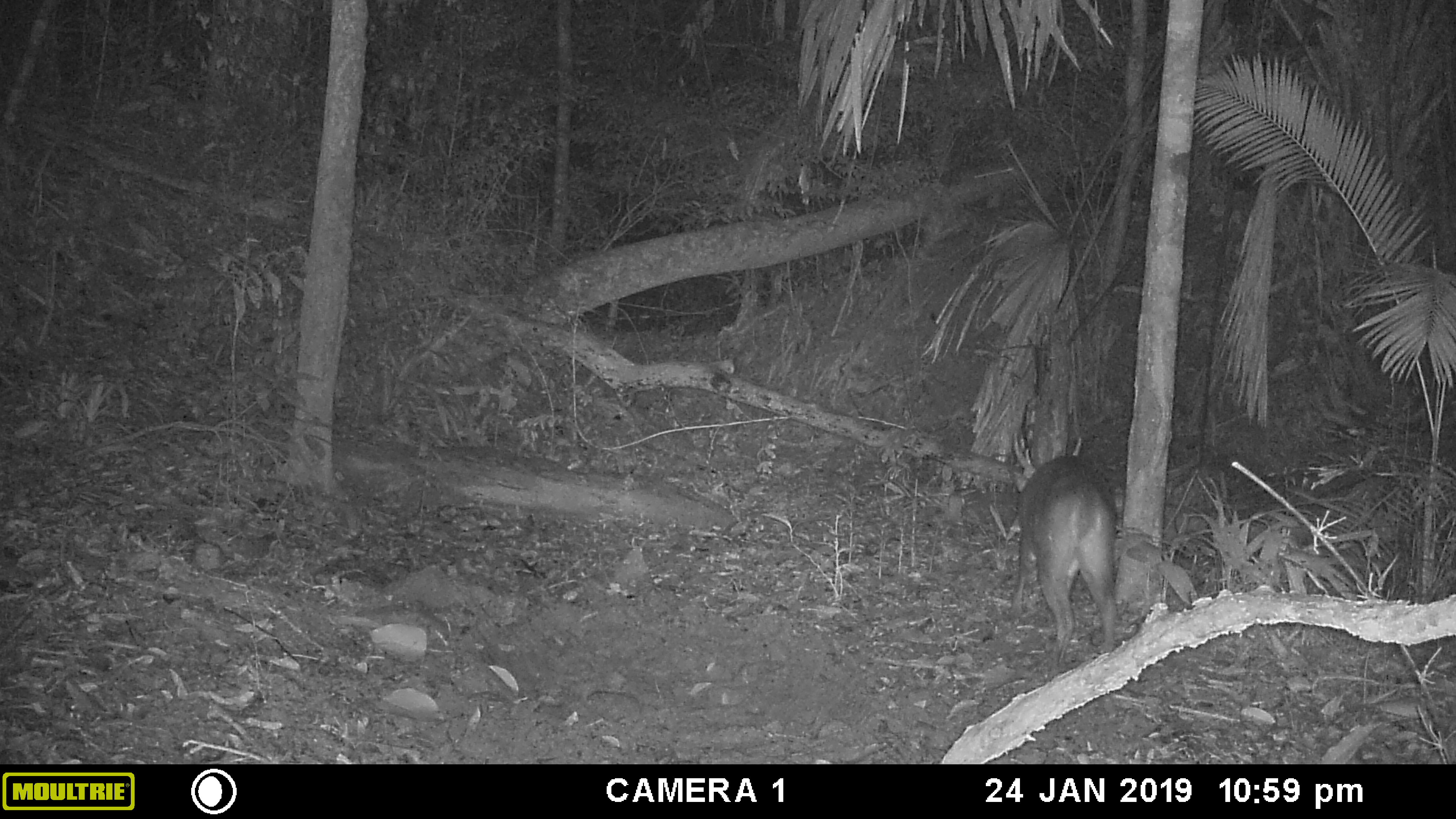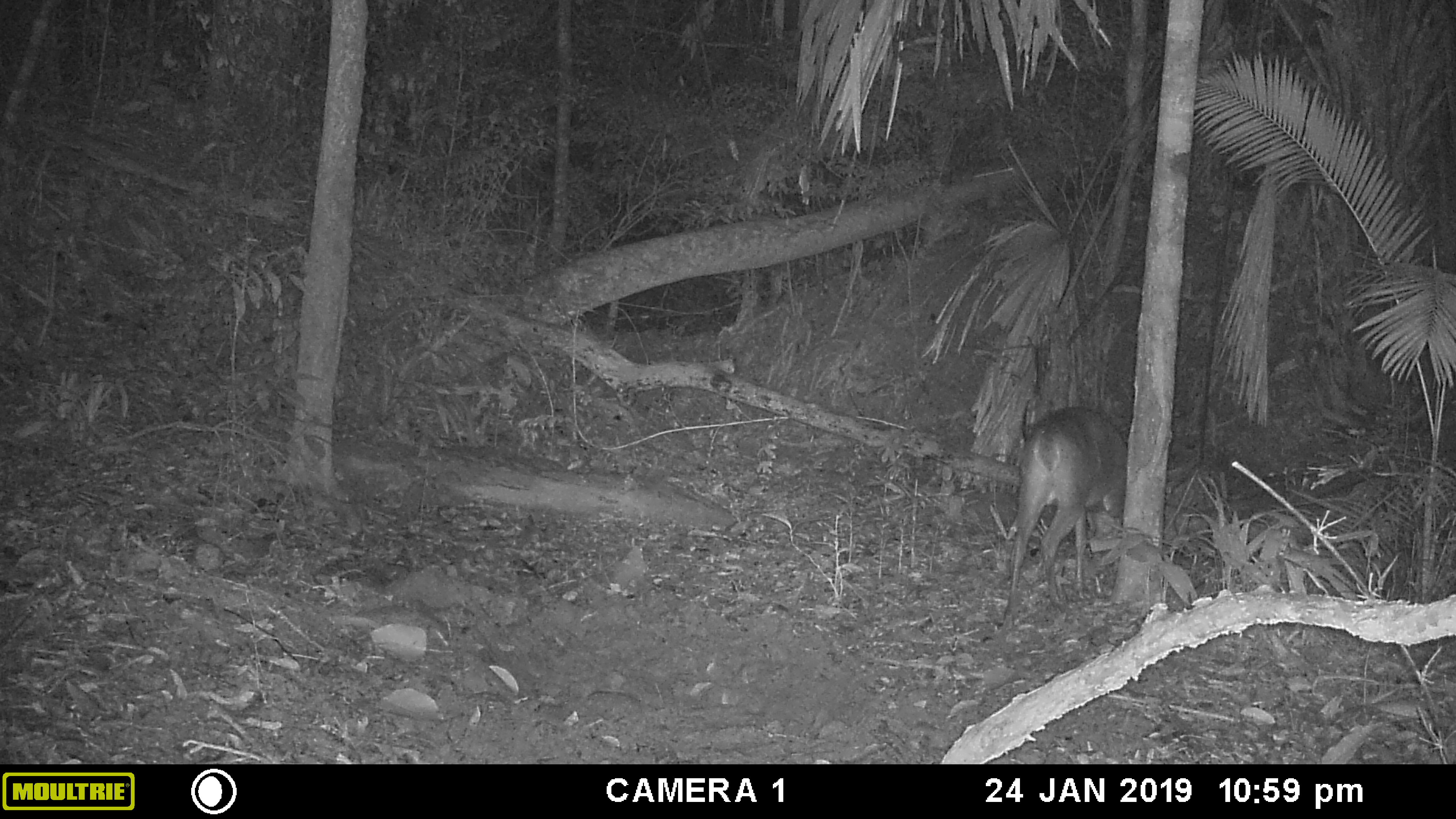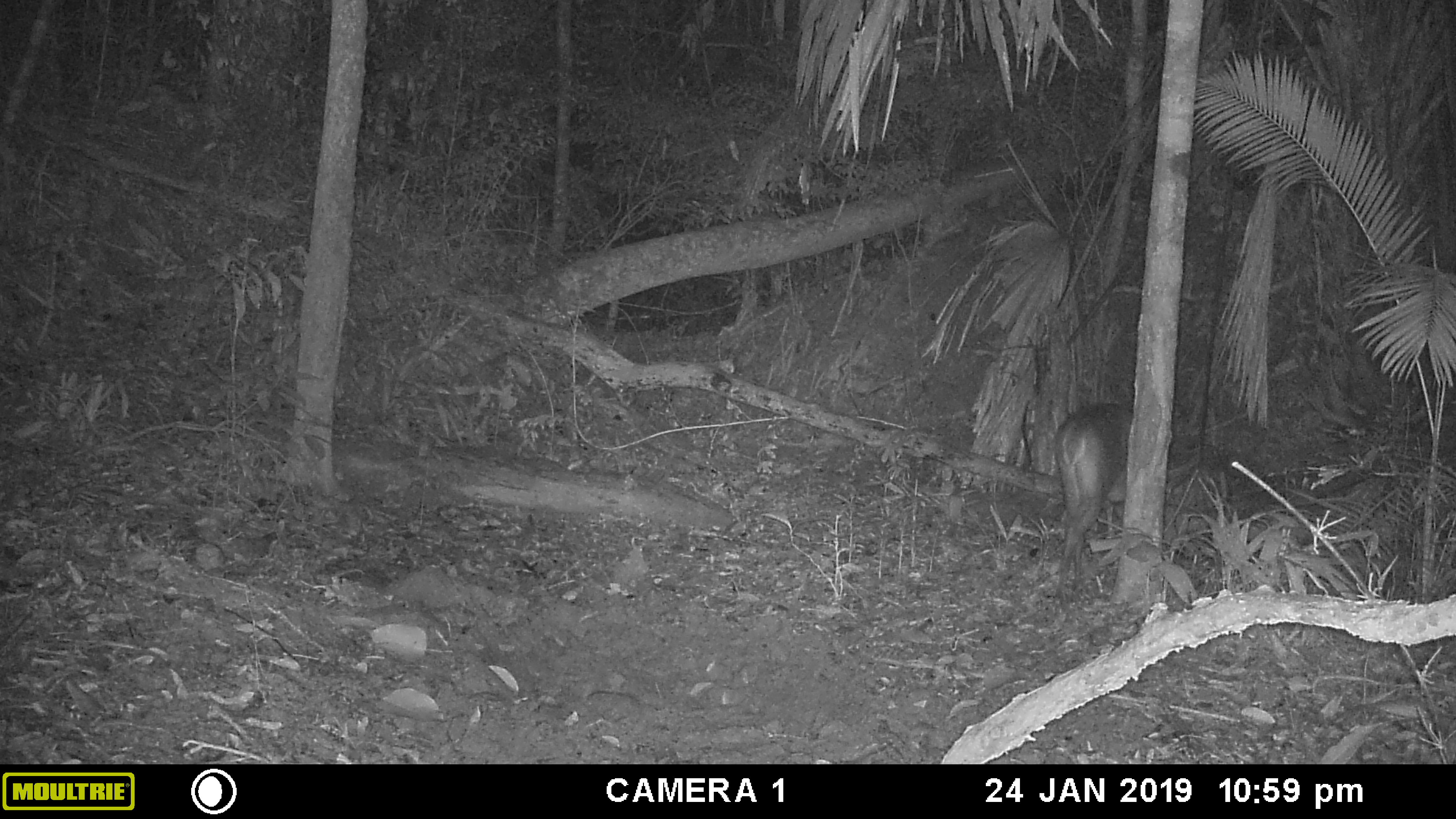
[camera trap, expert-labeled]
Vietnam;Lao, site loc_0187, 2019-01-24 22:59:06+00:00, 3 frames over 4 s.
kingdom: Animalia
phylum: Chordata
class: Mammalia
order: Artiodactyla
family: Cervidae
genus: Muntiacus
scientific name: Muntiacus vuquangensis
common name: large-antlered muntjac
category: large antlered muntjac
Large antlered muntjac (large-antlered muntjac) (Muntiacus vuquangensis). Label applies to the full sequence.